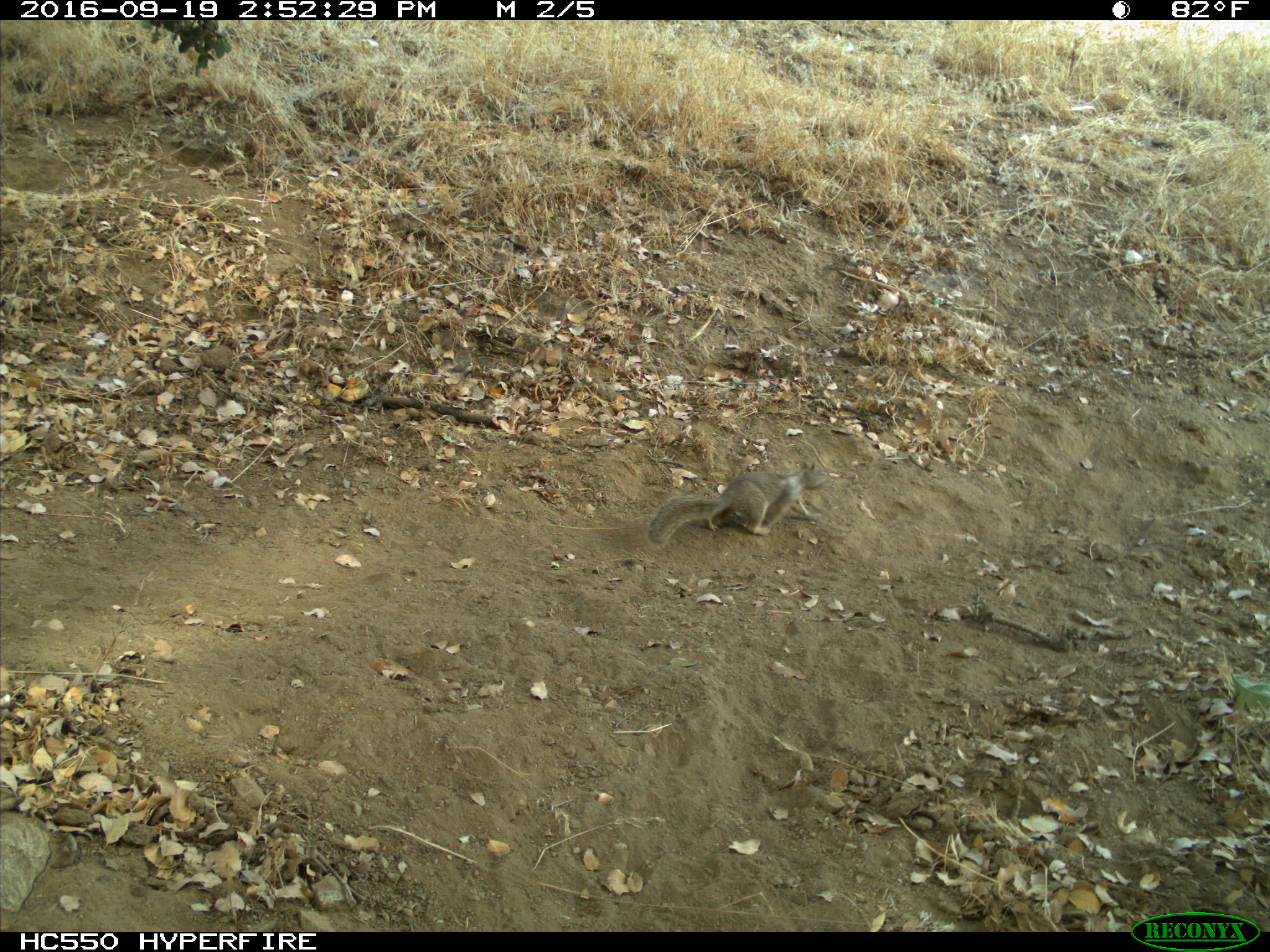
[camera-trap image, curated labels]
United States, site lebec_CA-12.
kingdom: Animalia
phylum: Chordata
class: Mammalia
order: Rodentia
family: Sciuridae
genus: Otospermophilus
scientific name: Otospermophilus beecheyi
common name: california ground squirrel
Otospermophilus beecheyi (california ground squirrel).